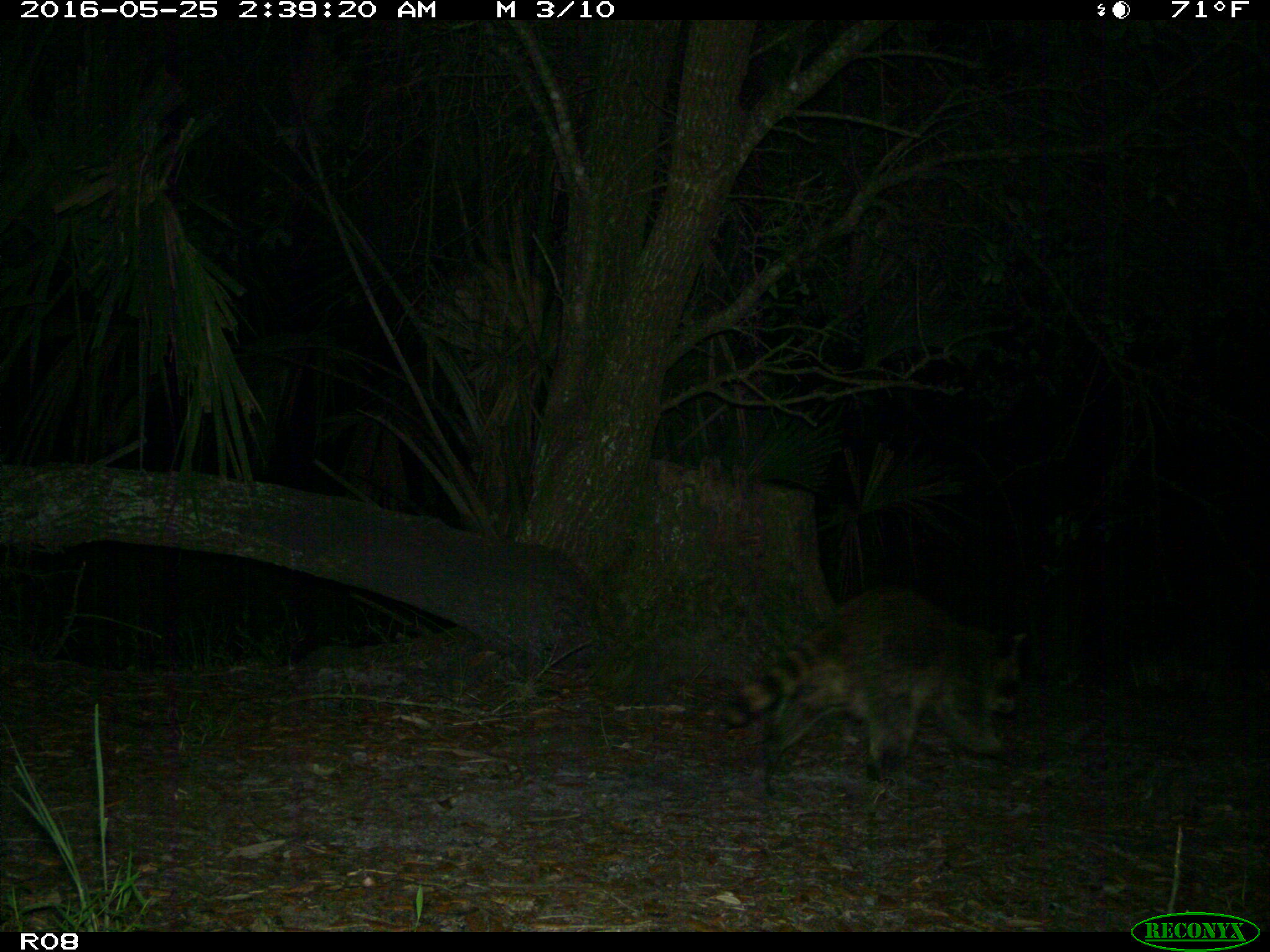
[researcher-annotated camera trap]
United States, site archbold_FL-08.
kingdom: Animalia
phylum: Chordata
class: Mammalia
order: Carnivora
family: Procyonidae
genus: Procyon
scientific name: Procyon lotor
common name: common raccoon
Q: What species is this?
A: Procyon lotor (common raccoon).